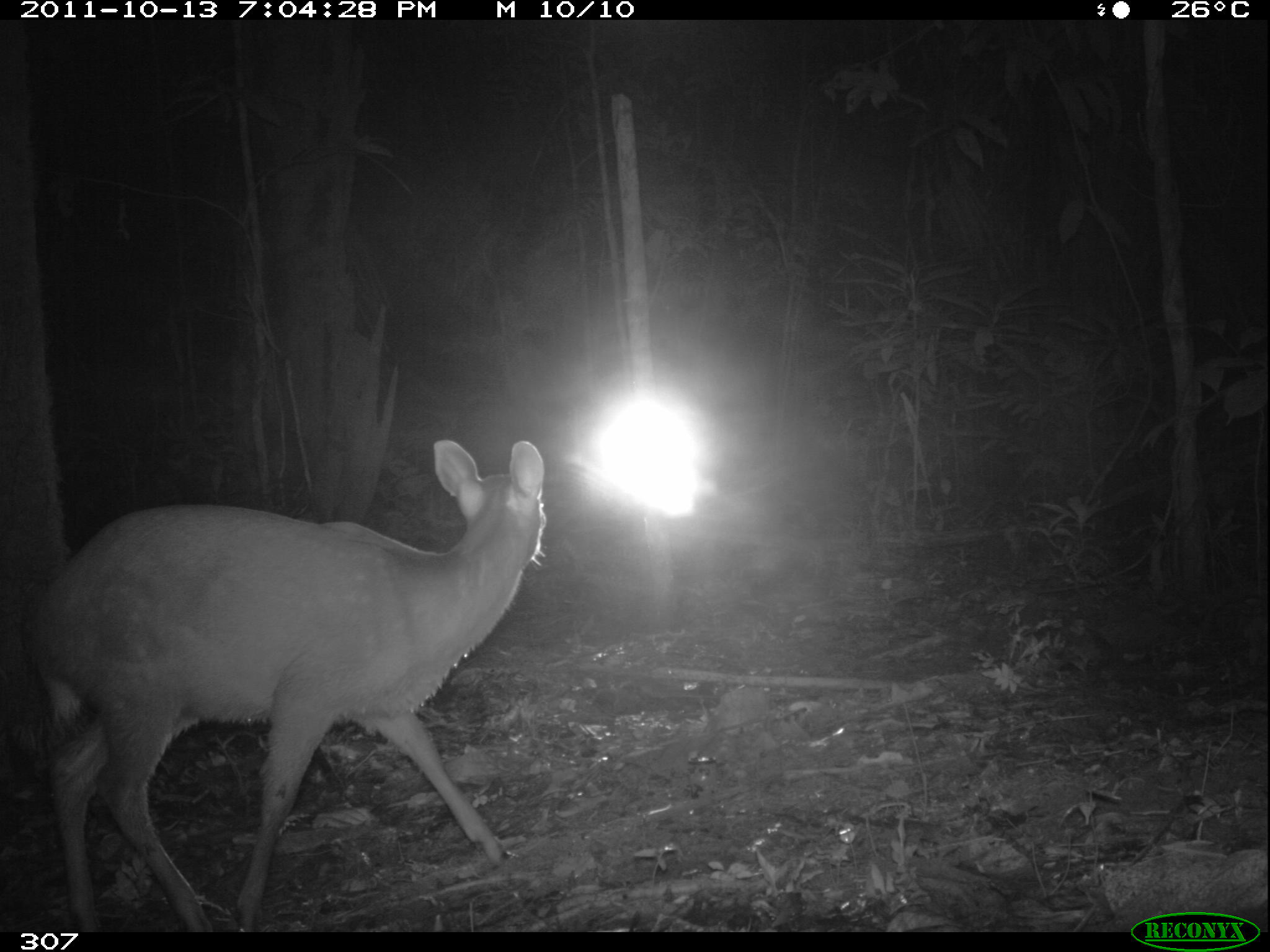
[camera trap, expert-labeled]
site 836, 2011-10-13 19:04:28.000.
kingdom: Animalia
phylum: Chordata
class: Mammalia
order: Artiodactyla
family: Cervidae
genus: Mazama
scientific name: Mazama americana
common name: red brocket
Mazama americana (red brocket).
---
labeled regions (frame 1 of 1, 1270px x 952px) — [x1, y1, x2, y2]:
mazama americana: [24, 438, 549, 932]